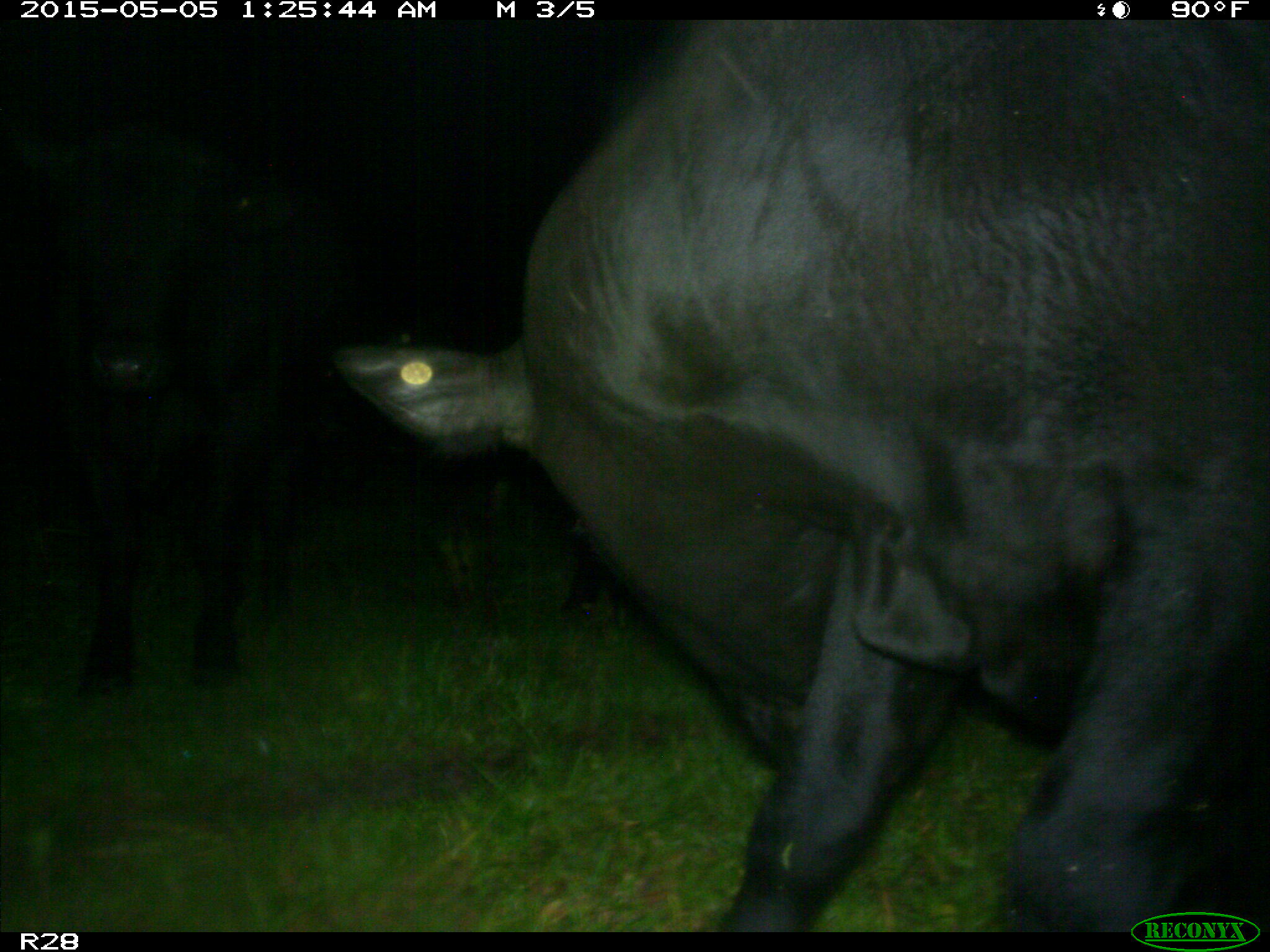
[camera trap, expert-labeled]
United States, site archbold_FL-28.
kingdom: Animalia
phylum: Chordata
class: Mammalia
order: Artiodactyla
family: Bovidae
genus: Bos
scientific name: Bos taurus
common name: domestic cow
Bos taurus (domestic cow).